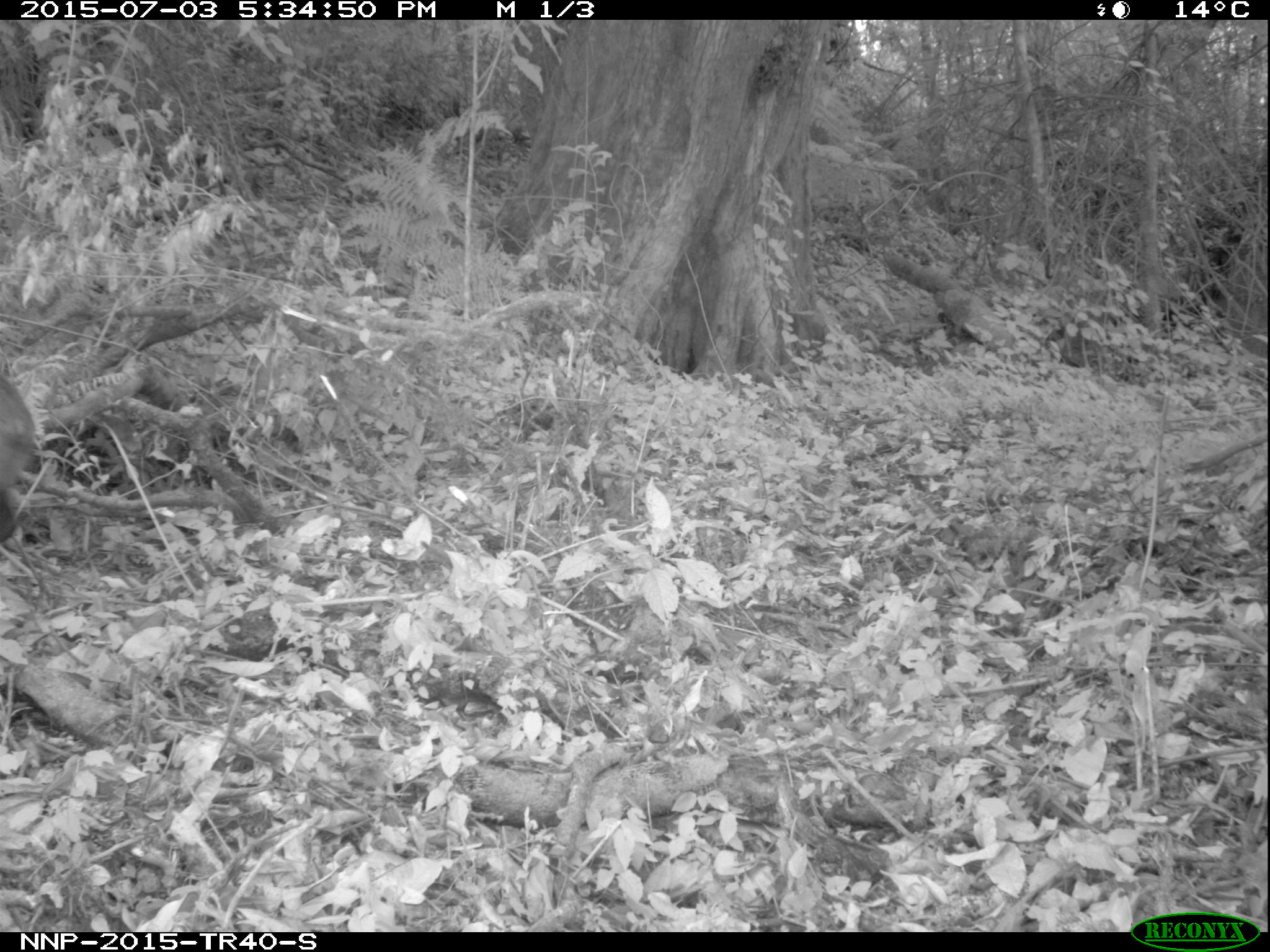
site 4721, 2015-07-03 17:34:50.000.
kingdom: Animalia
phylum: Chordata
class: Mammalia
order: Artiodactyla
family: Bovidae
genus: Cephalophus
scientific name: Cephalophus nigrifrons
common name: black-fronted duiker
Cephalophus nigrifrons (black-fronted duiker), count 1.